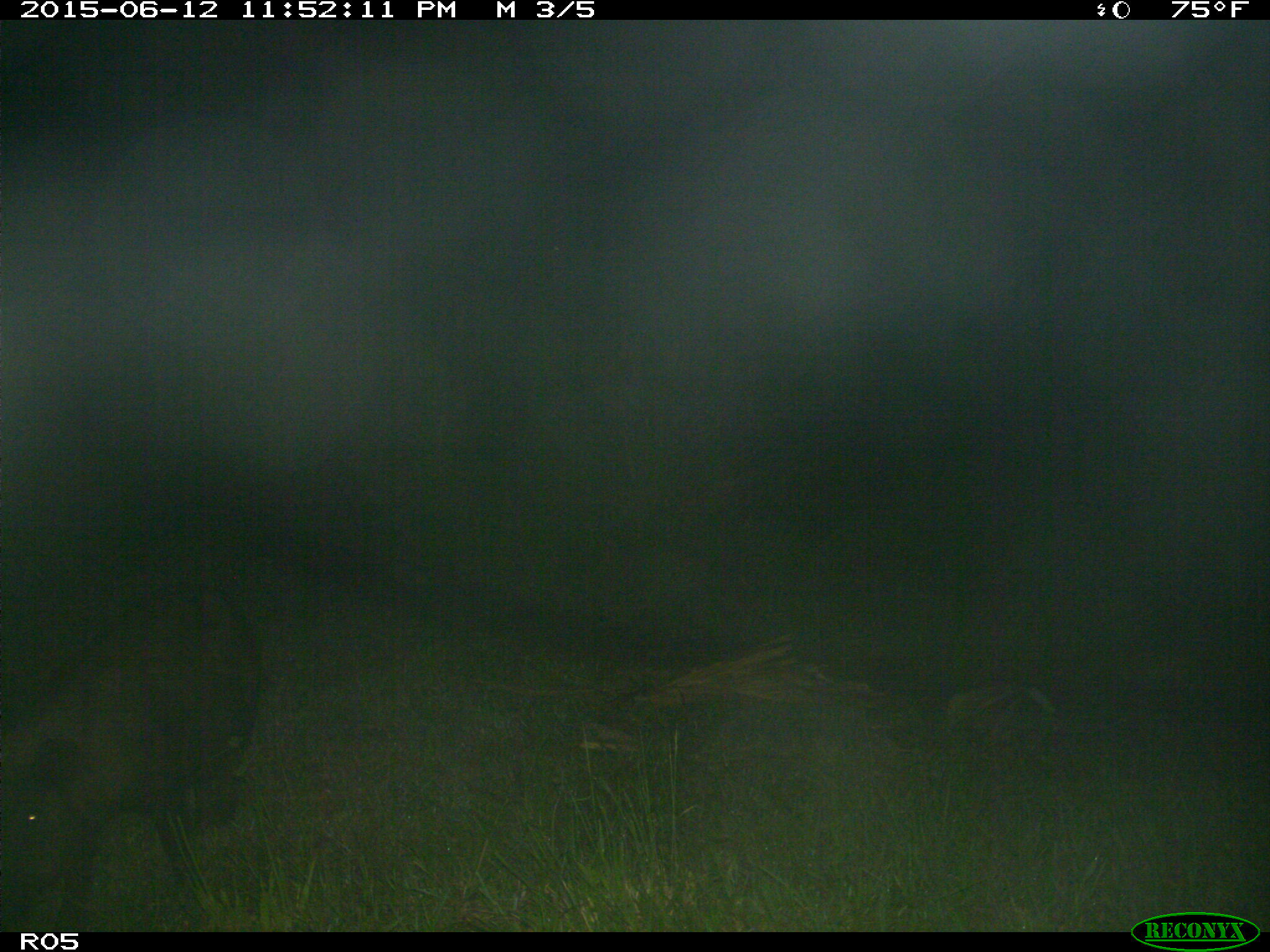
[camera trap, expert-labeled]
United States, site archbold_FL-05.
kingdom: Animalia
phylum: Chordata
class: Mammalia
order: Artiodactyla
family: Suidae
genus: Sus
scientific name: Sus scrofa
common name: wild boar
Sus scrofa (wild boar).